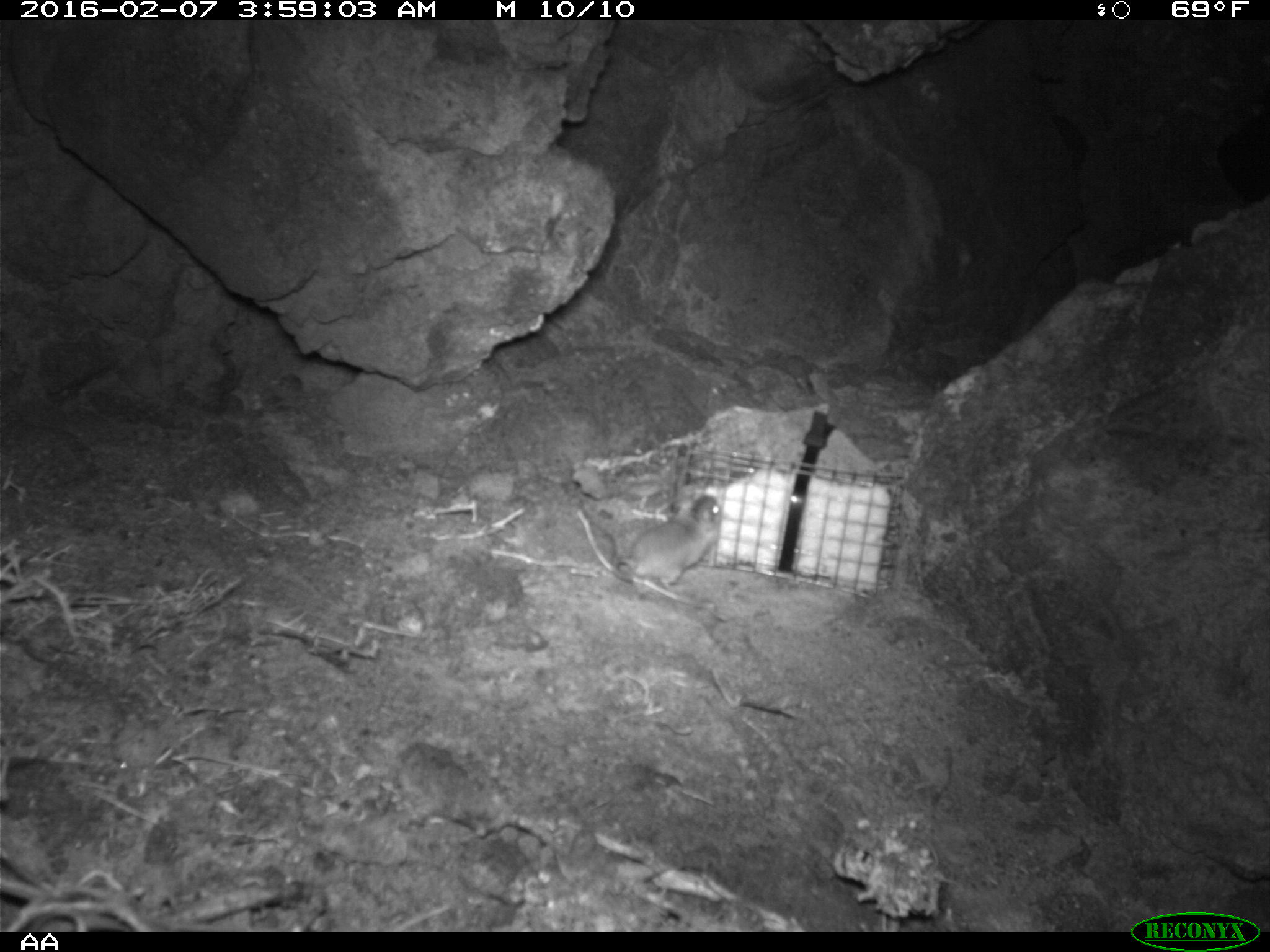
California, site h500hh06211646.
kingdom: Animalia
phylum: Chordata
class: Mammalia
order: Rodentia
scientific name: Rodentia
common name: rodent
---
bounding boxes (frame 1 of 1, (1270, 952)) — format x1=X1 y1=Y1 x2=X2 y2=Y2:
rodent: x1=613 y1=494 x2=721 y2=581